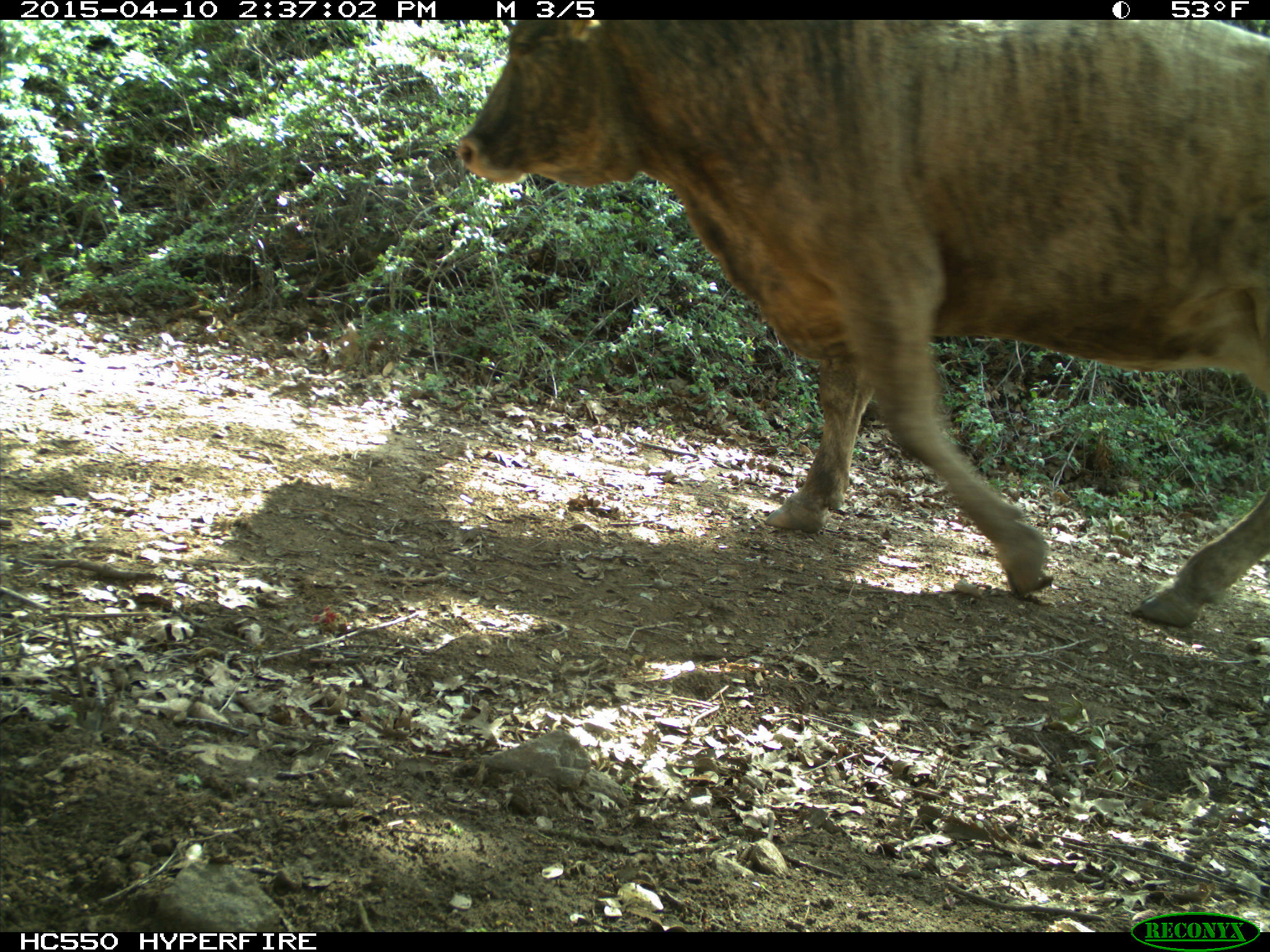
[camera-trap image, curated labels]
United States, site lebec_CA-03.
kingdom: Animalia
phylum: Chordata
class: Mammalia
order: Artiodactyla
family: Bovidae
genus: Bos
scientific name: Bos taurus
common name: domestic cow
Bos taurus (domestic cow).